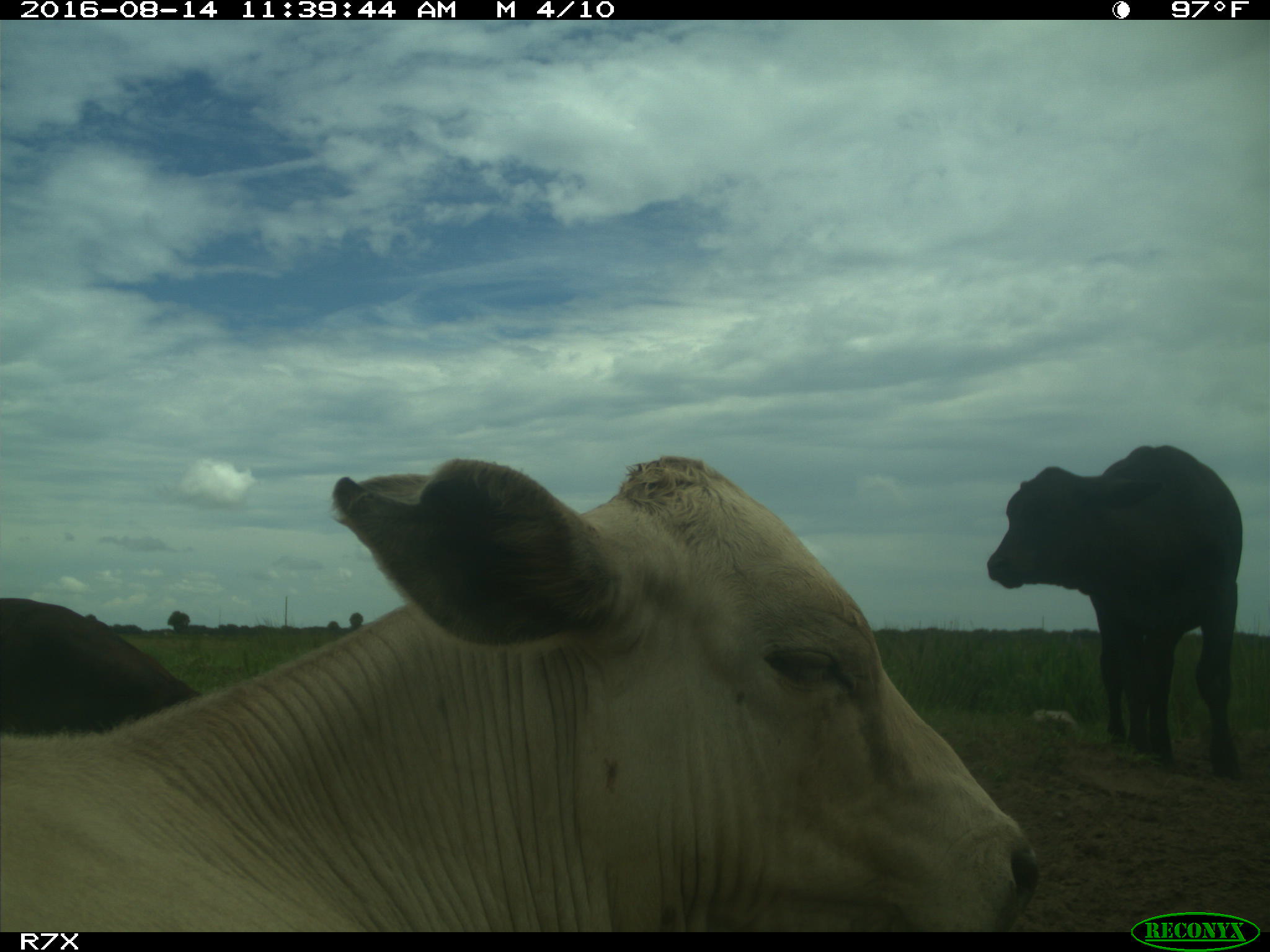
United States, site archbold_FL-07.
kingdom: Animalia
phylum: Chordata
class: Mammalia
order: Artiodactyla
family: Bovidae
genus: Bos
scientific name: Bos taurus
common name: domestic cow